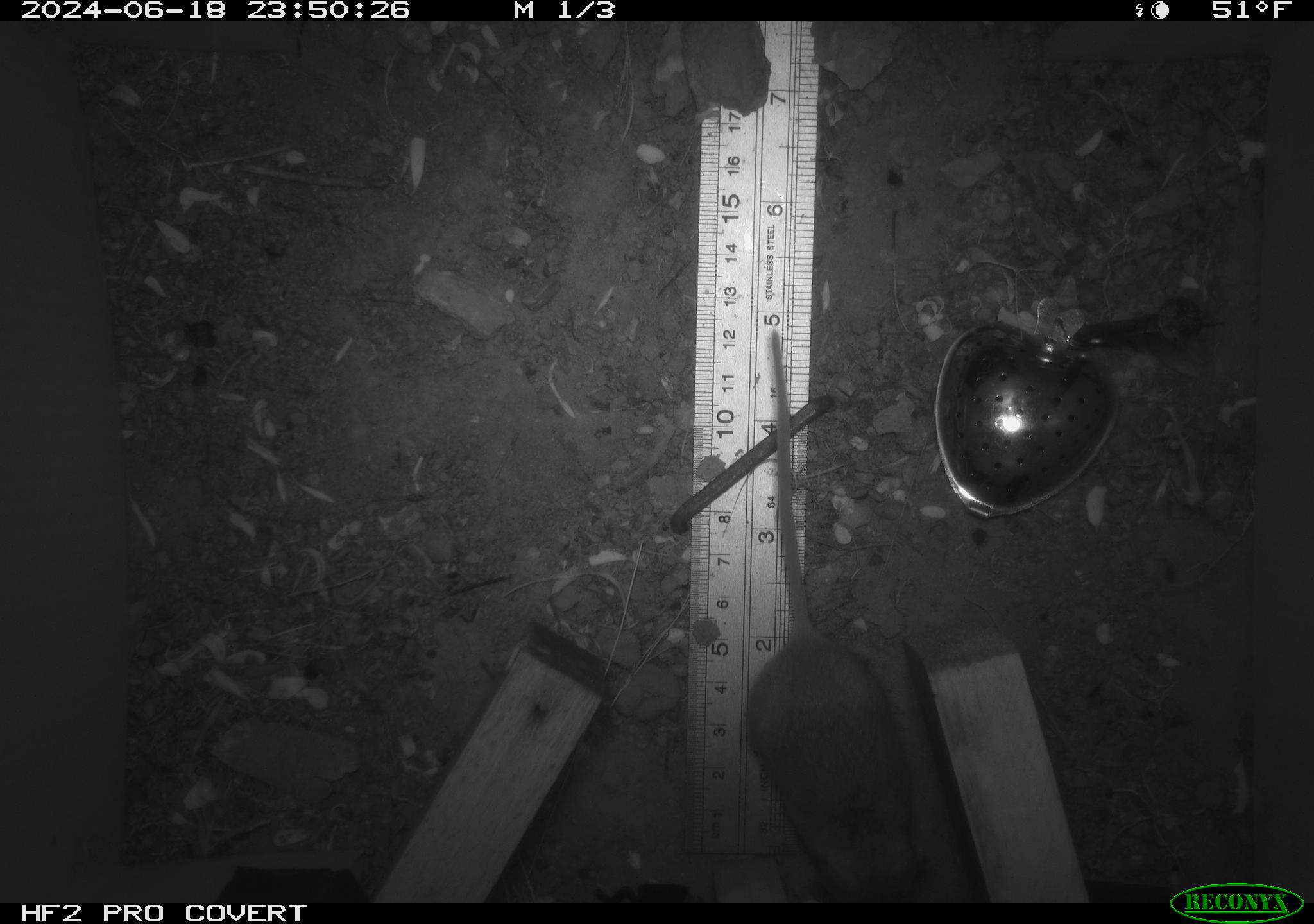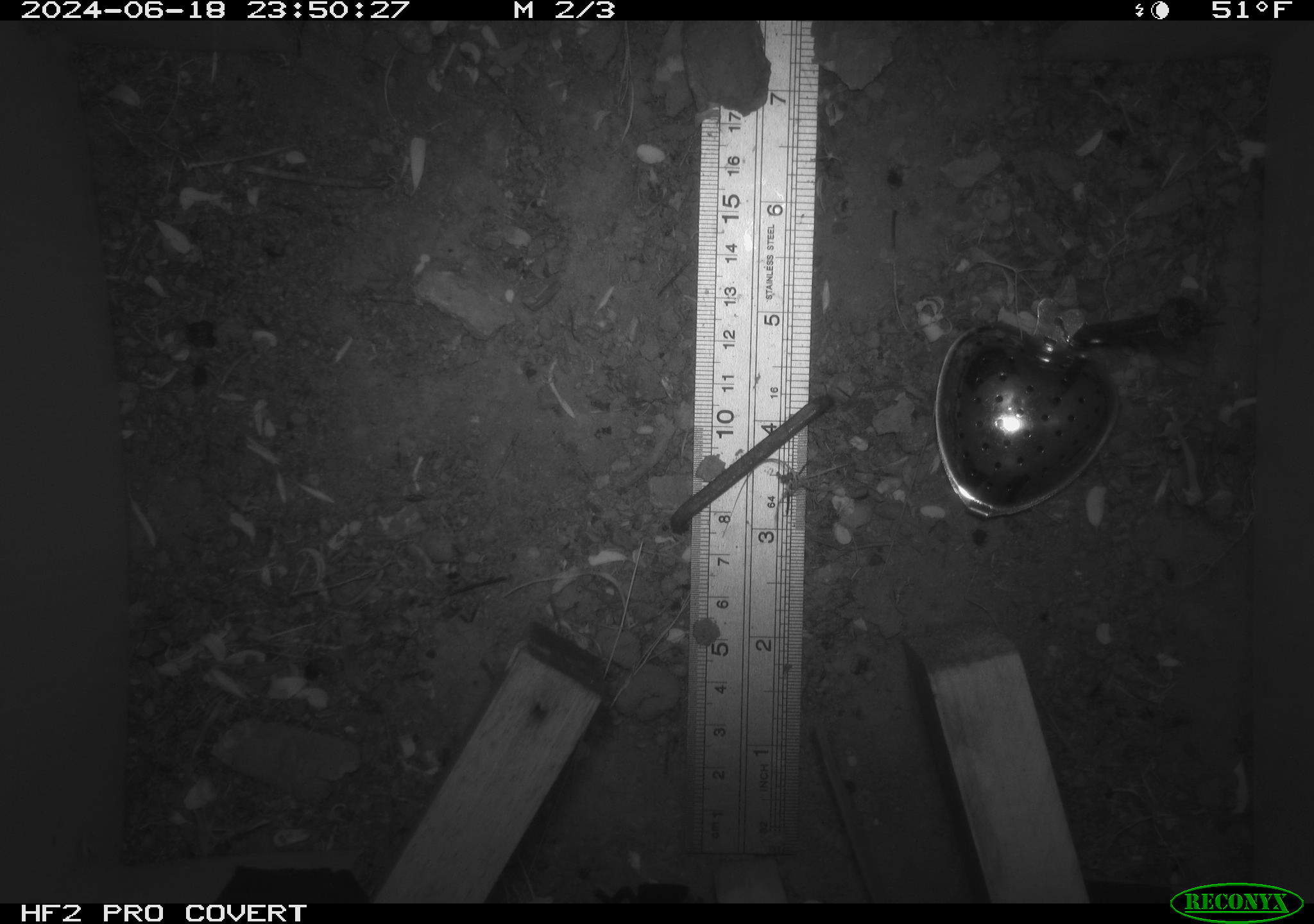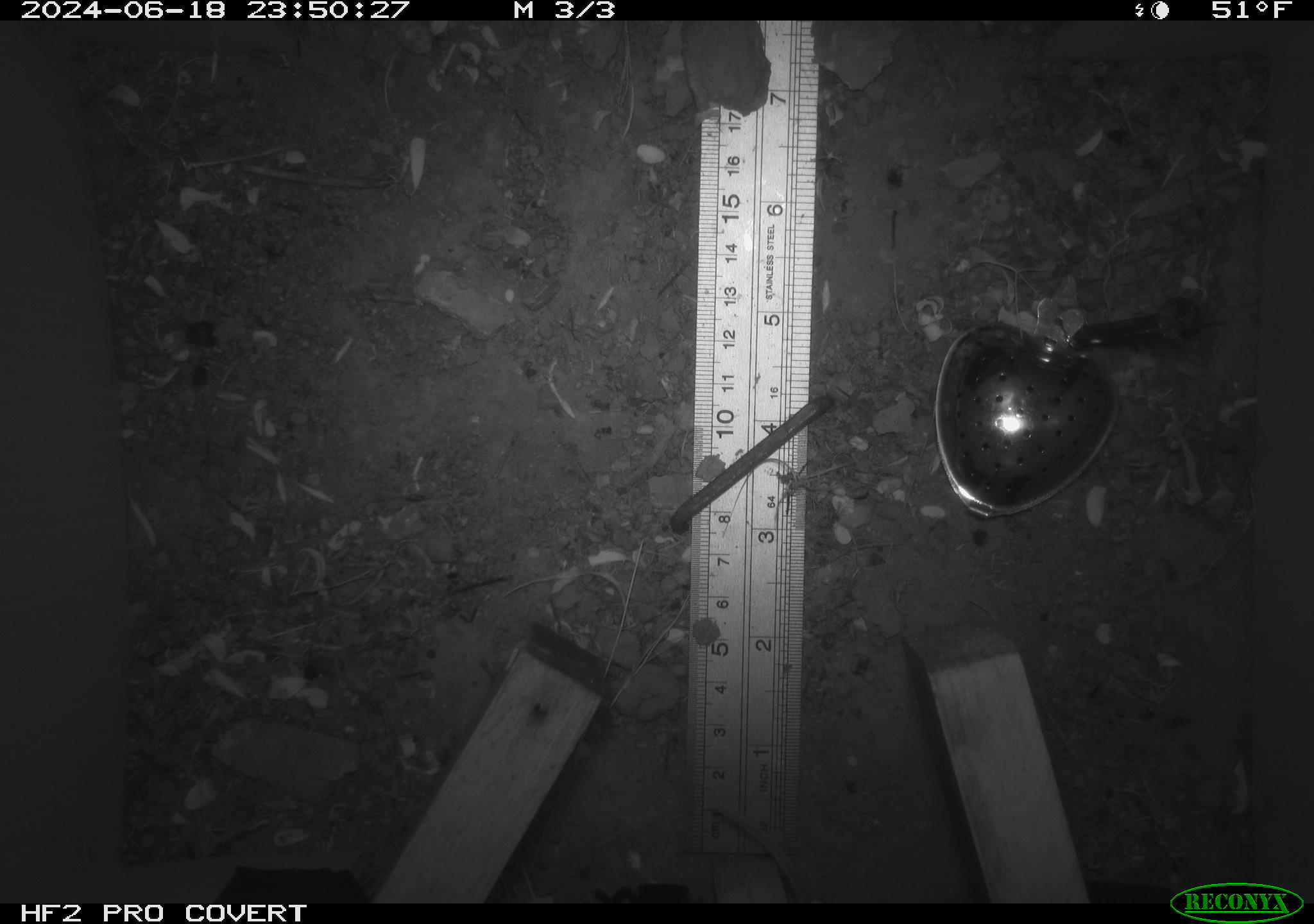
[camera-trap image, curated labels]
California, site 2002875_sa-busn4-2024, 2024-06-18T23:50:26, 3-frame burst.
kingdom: Animalia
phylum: Chordata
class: Mammalia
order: Rodentia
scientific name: Rodentia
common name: rodent